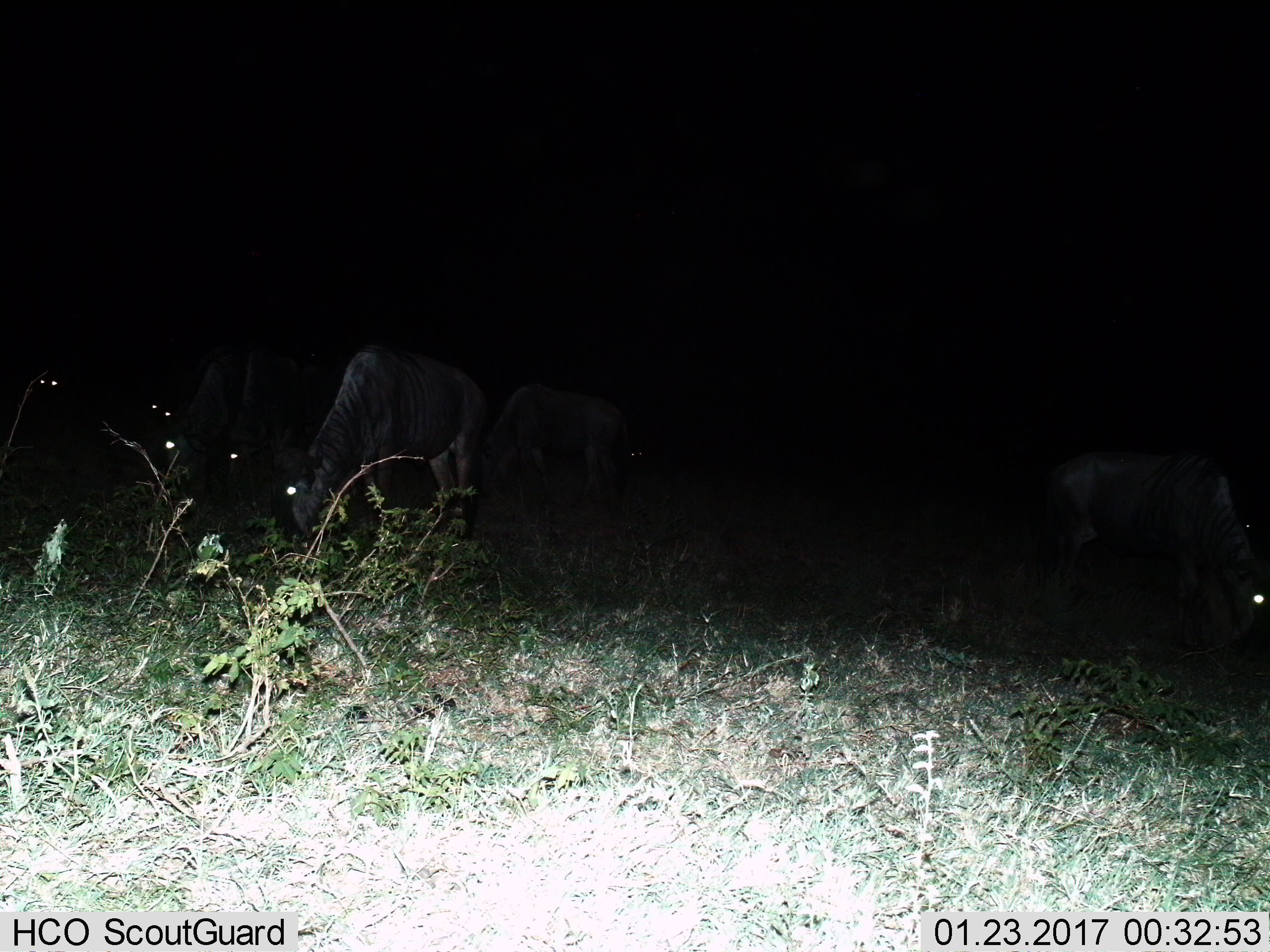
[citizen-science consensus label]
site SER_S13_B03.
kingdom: Animalia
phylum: Chordata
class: Mammalia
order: Artiodactyla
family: Bovidae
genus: Connochaetes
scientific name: Connochaetes taurinus taurinus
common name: blue wildebeest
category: wildebeestblue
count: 4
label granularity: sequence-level